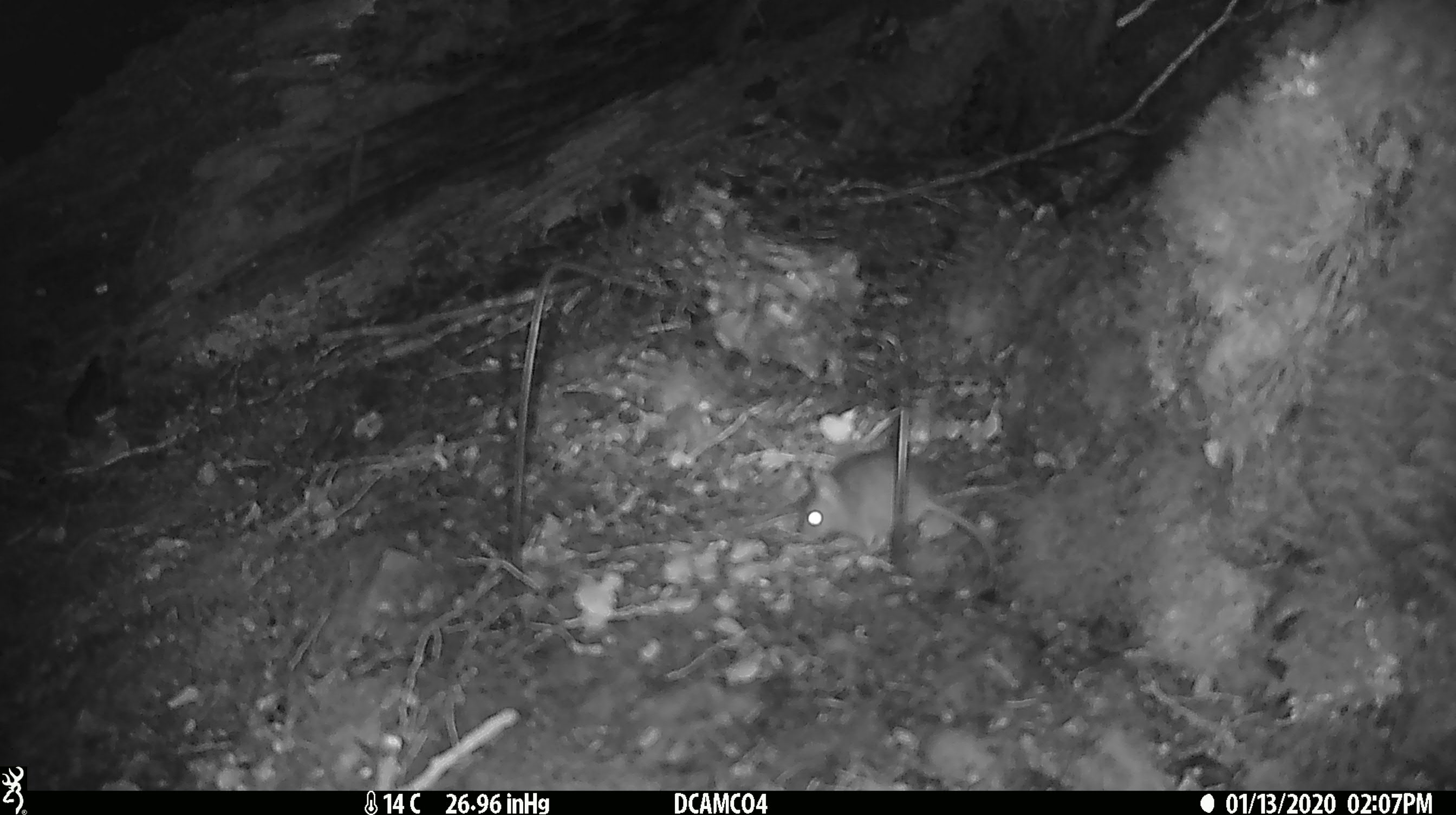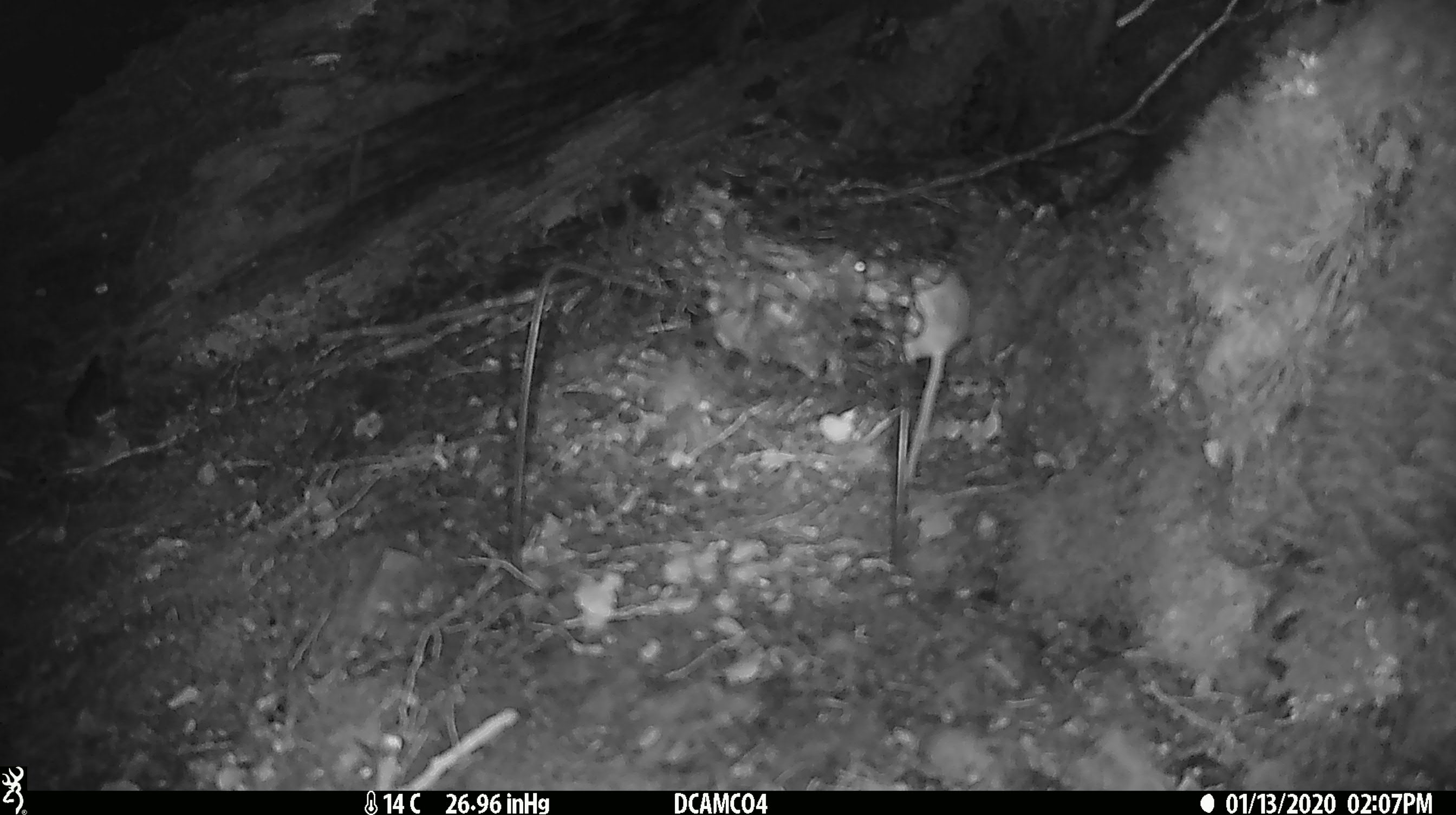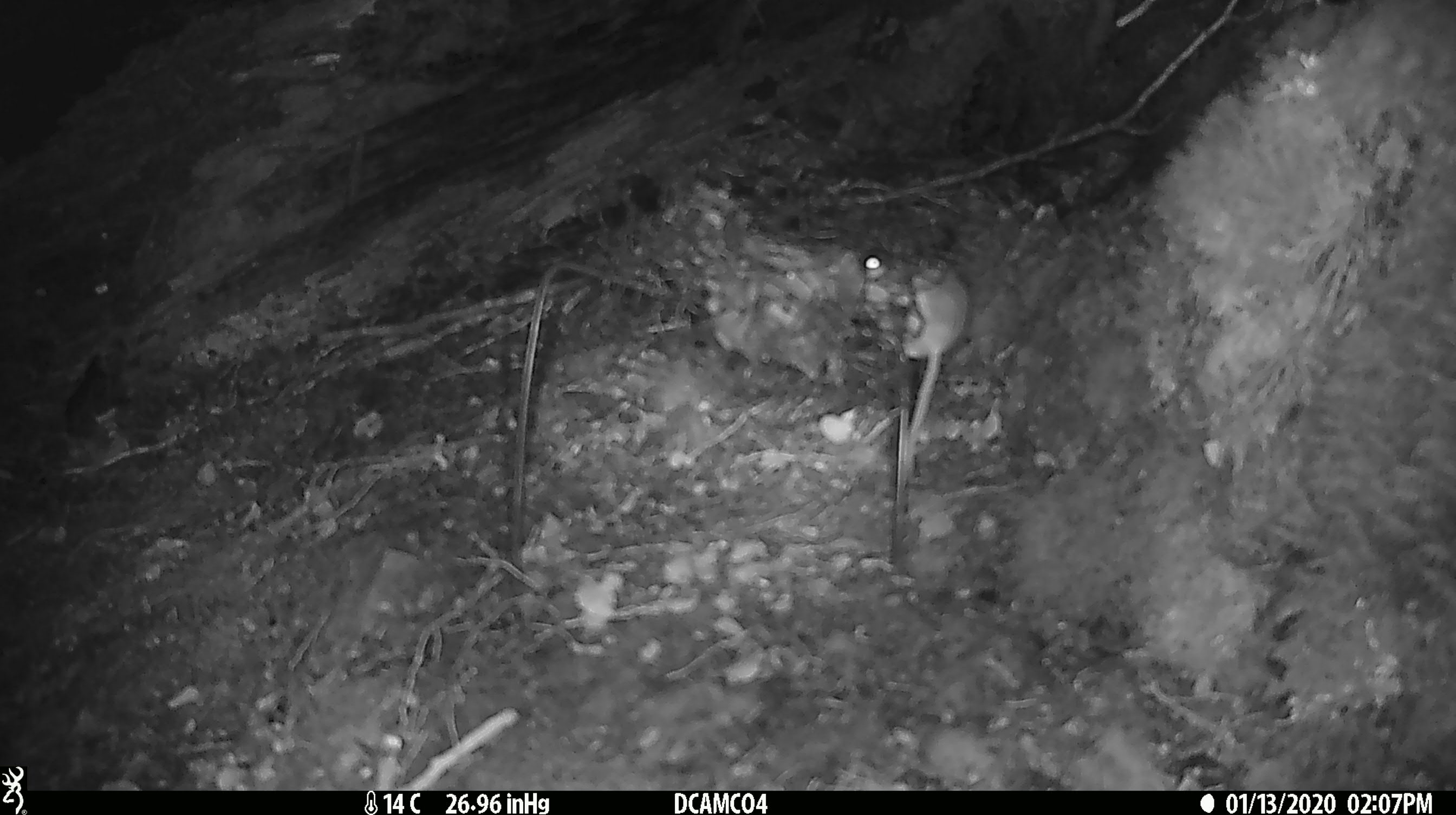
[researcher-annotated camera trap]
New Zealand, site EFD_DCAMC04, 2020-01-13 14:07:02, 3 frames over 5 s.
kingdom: Animalia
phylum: Chordata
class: Mammalia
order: Rodentia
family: Muridae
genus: Mus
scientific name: Mus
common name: mouse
Mouse (Mus).